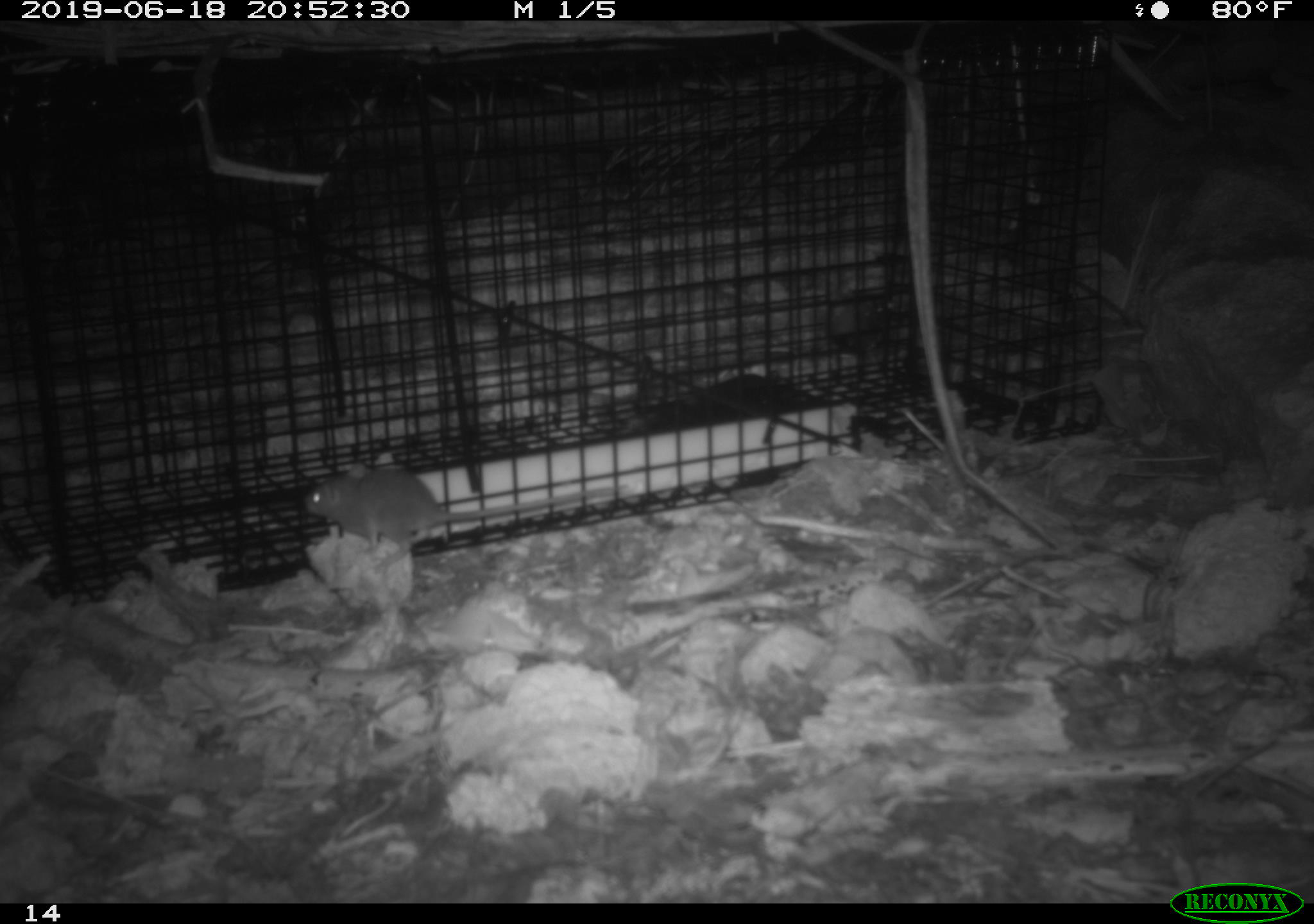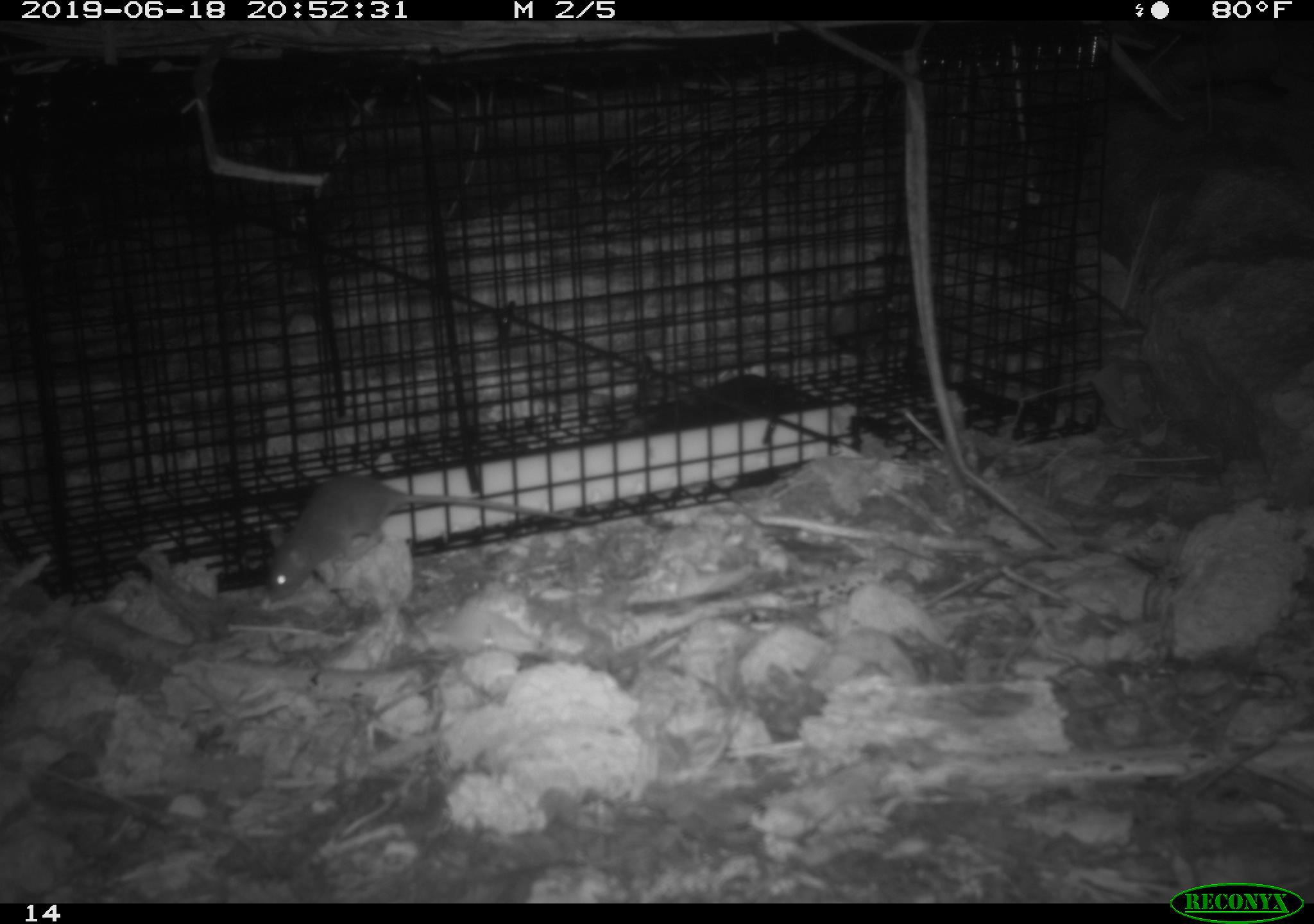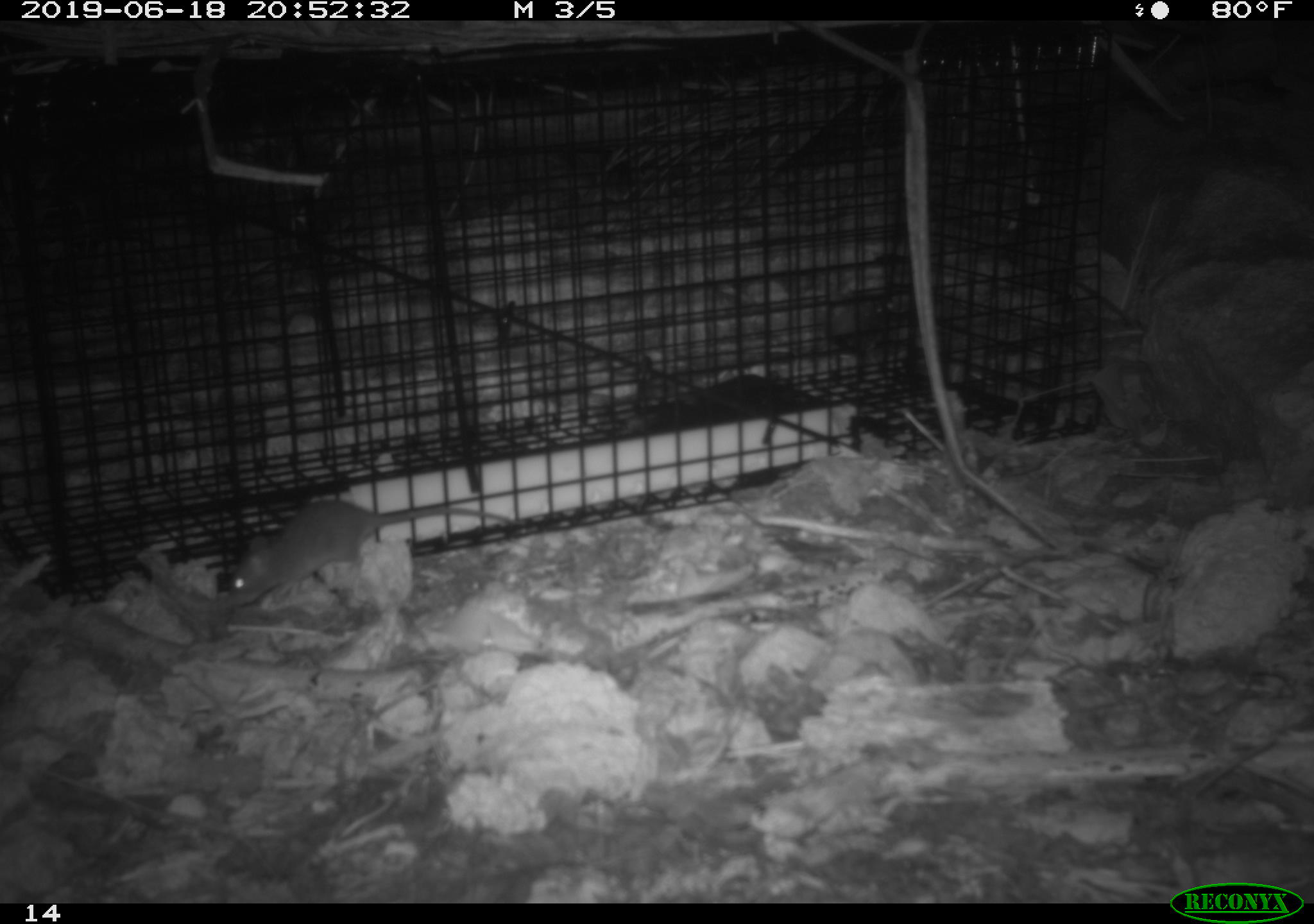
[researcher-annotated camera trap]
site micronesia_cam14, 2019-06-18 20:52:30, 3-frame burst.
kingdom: Animalia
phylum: Chordata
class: Mammalia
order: Rodentia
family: Muridae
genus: Rattus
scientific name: Rattus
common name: rat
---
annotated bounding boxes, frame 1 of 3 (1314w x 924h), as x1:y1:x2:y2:
rat: 300:463:625:562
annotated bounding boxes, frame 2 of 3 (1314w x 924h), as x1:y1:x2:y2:
rat: 259:476:612:613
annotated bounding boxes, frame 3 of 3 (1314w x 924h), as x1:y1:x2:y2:
rat: 227:482:533:608